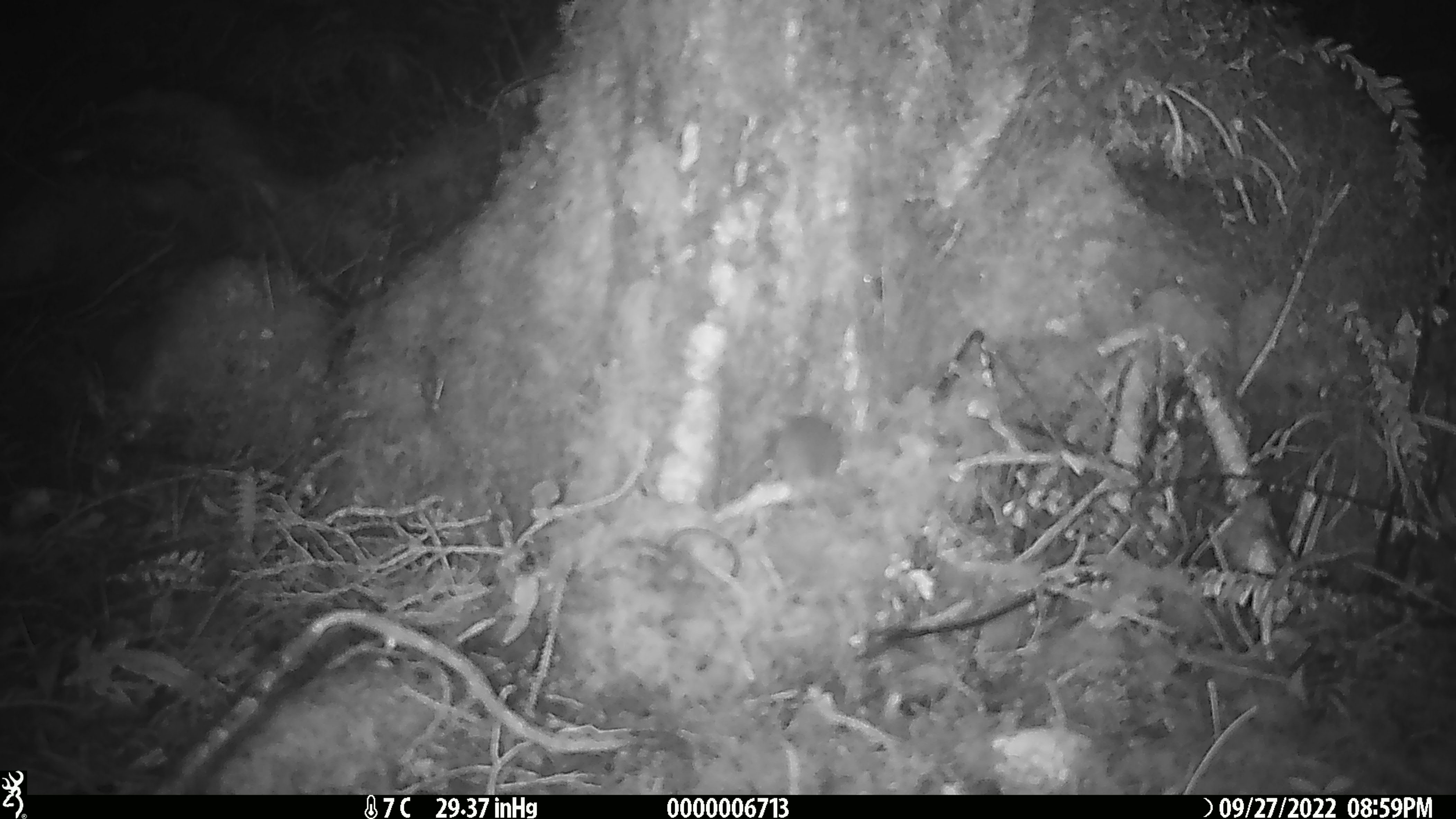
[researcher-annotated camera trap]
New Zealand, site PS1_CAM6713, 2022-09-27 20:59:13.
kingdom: Animalia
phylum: Chordata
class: Mammalia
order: Rodentia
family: Muridae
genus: Mus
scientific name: Mus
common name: mouse